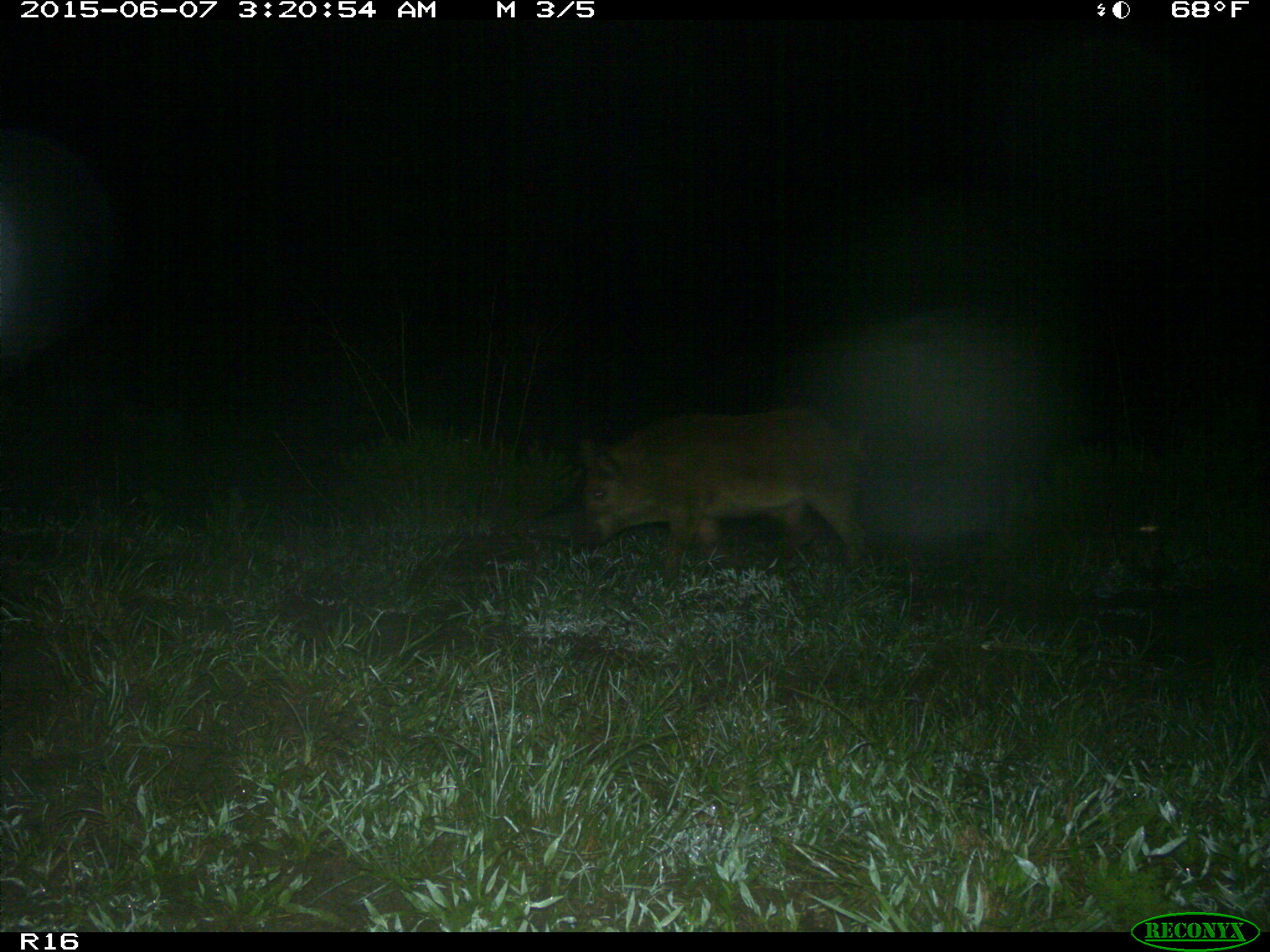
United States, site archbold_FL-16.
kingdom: Animalia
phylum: Chordata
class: Mammalia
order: Artiodactyla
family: Suidae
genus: Sus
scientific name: Sus scrofa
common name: wild boar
Sus scrofa (wild boar).